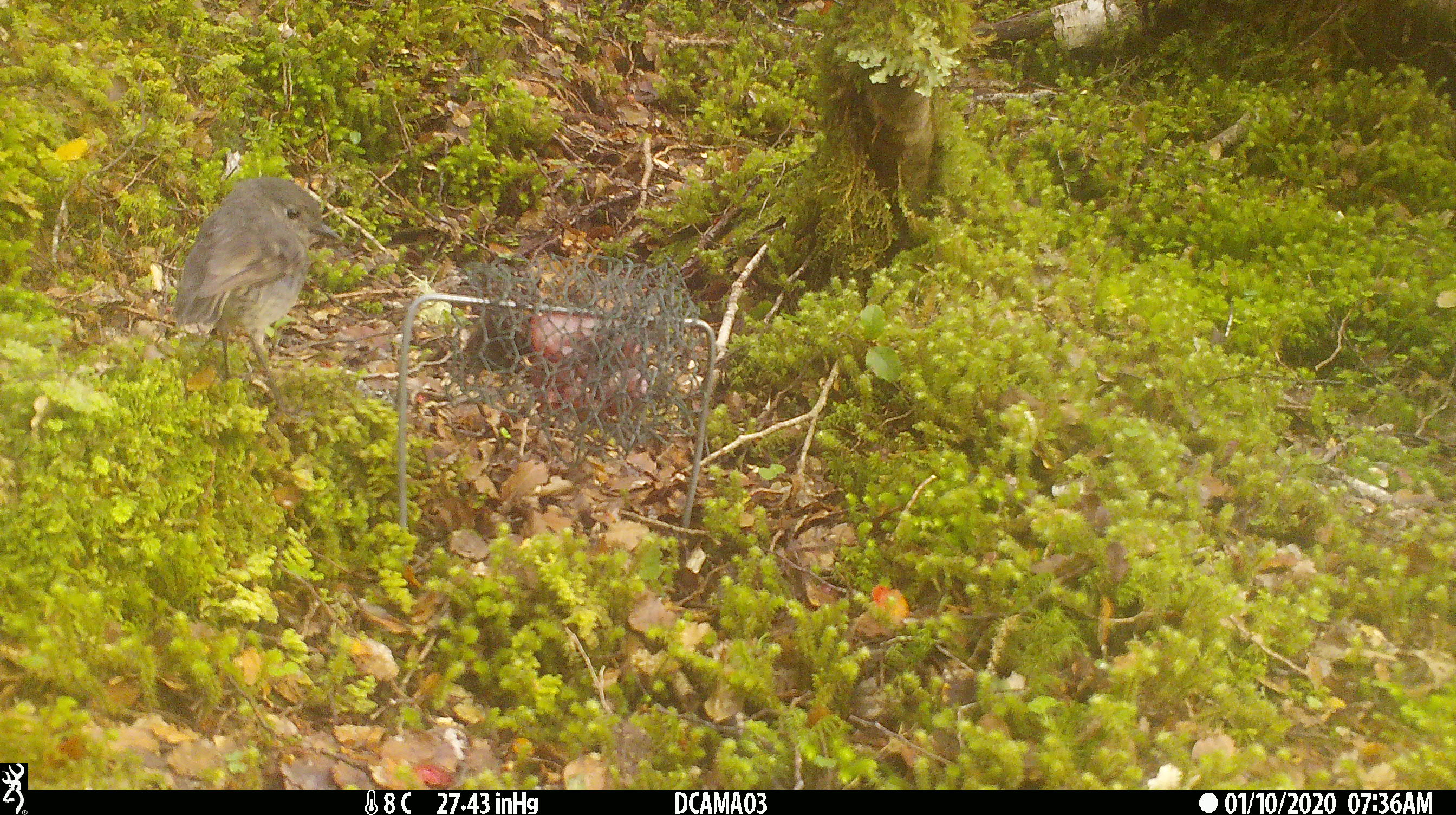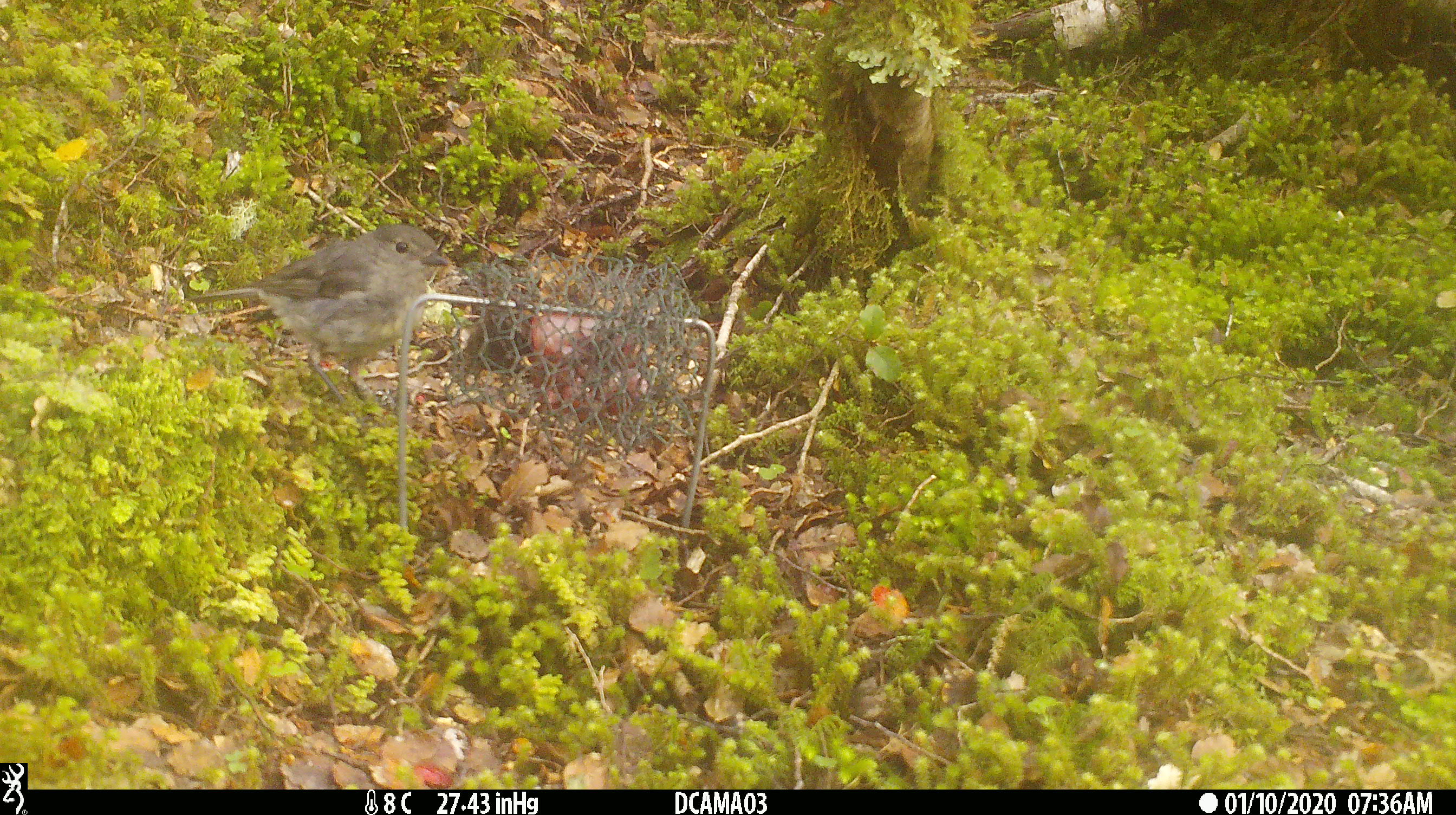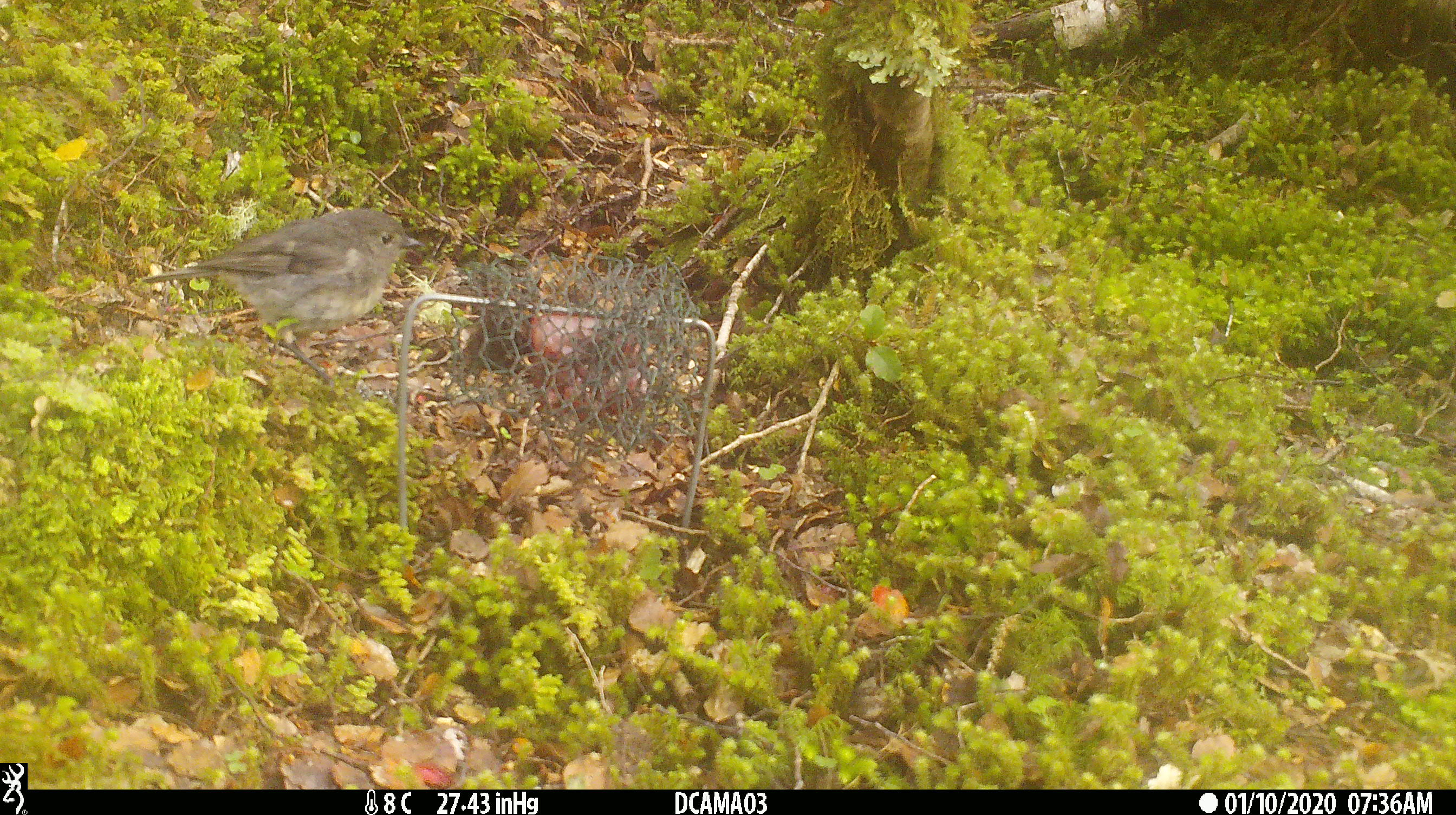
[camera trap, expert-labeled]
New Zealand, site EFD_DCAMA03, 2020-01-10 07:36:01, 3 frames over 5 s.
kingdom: Animalia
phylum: Chordata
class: Aves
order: Passeriformes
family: Petroicidae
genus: Petroica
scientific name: Petroica australis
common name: new zealand robin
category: robin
Robin (new zealand robin) (Petroica australis).